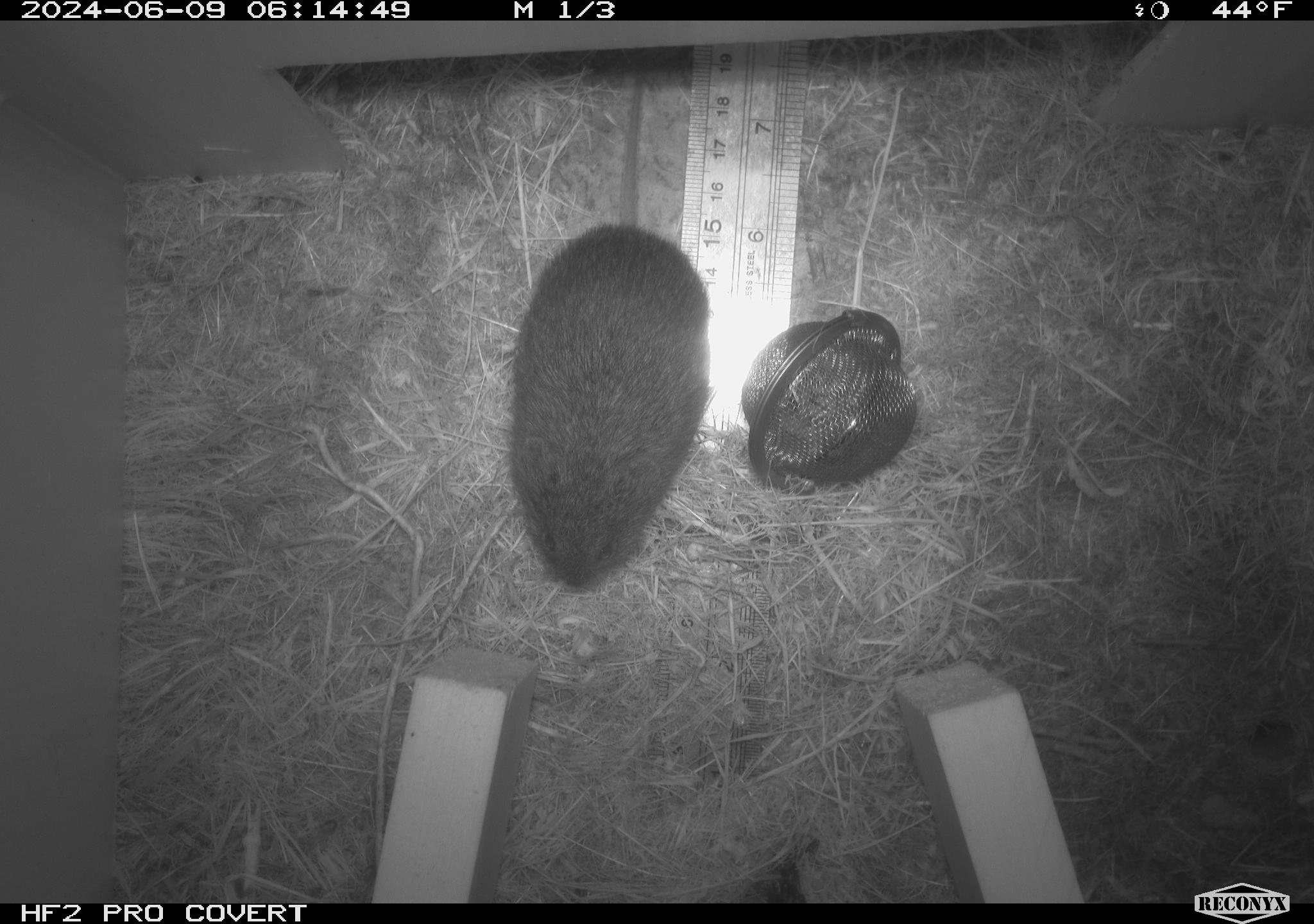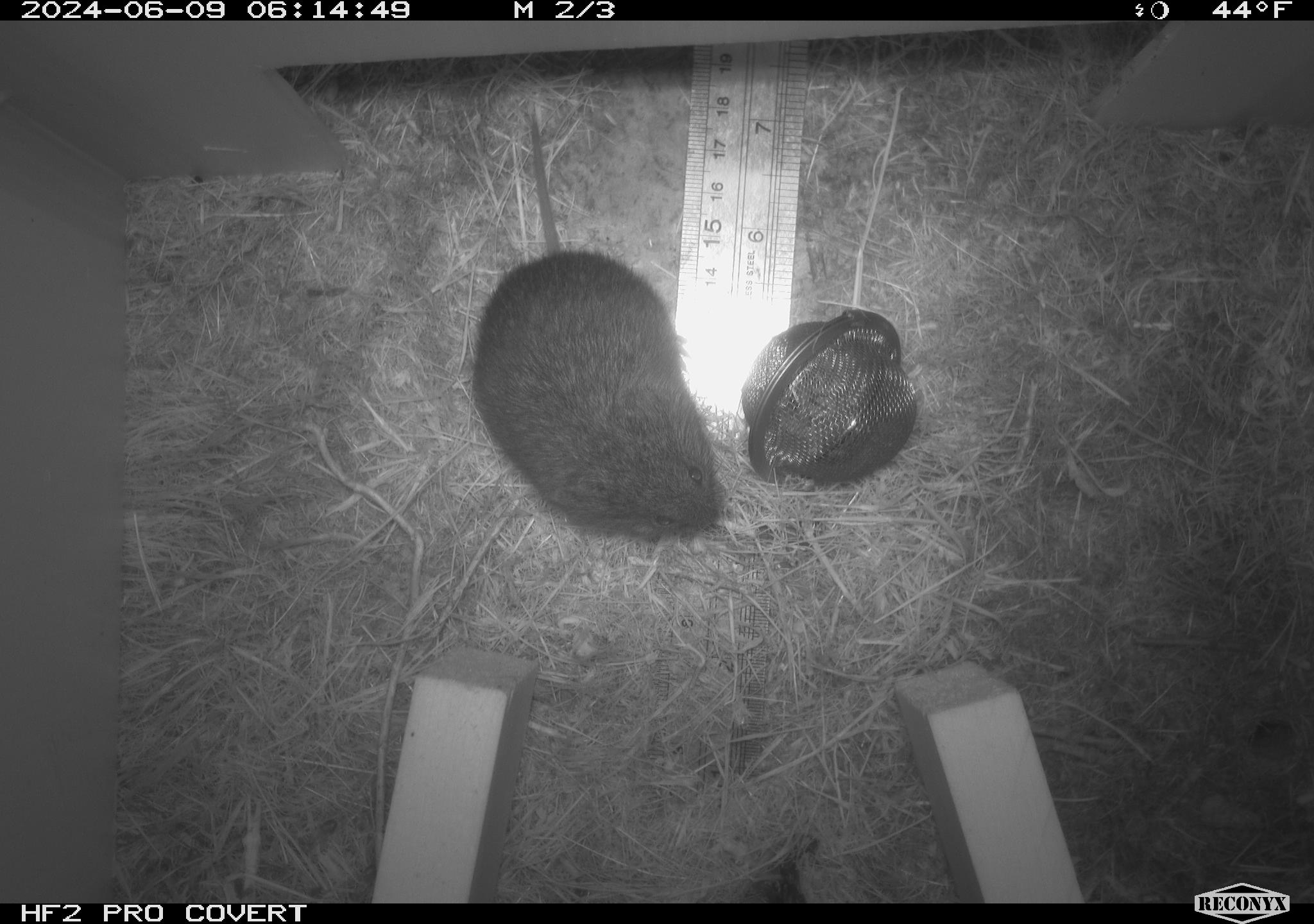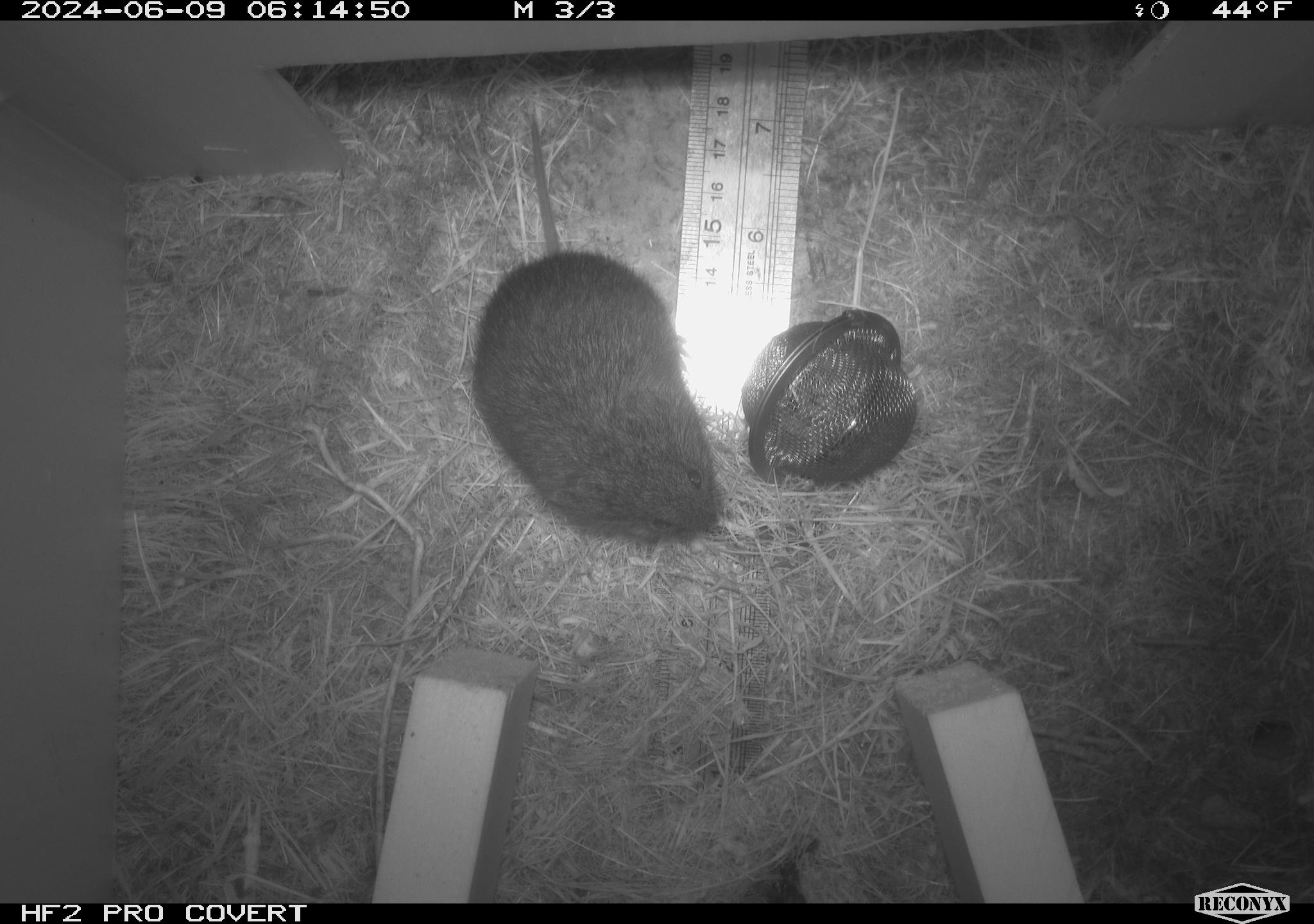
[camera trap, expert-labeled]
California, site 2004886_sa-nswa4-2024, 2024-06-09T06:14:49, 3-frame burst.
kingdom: Animalia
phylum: Chordata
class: Mammalia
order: Rodentia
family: Cricetidae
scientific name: Arvicolinae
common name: voles, lemmings, and muskrats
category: arvicolinae subfamily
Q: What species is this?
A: Arvicolinae subfamily (voles, lemmings, and muskrats) (Arvicolinae).